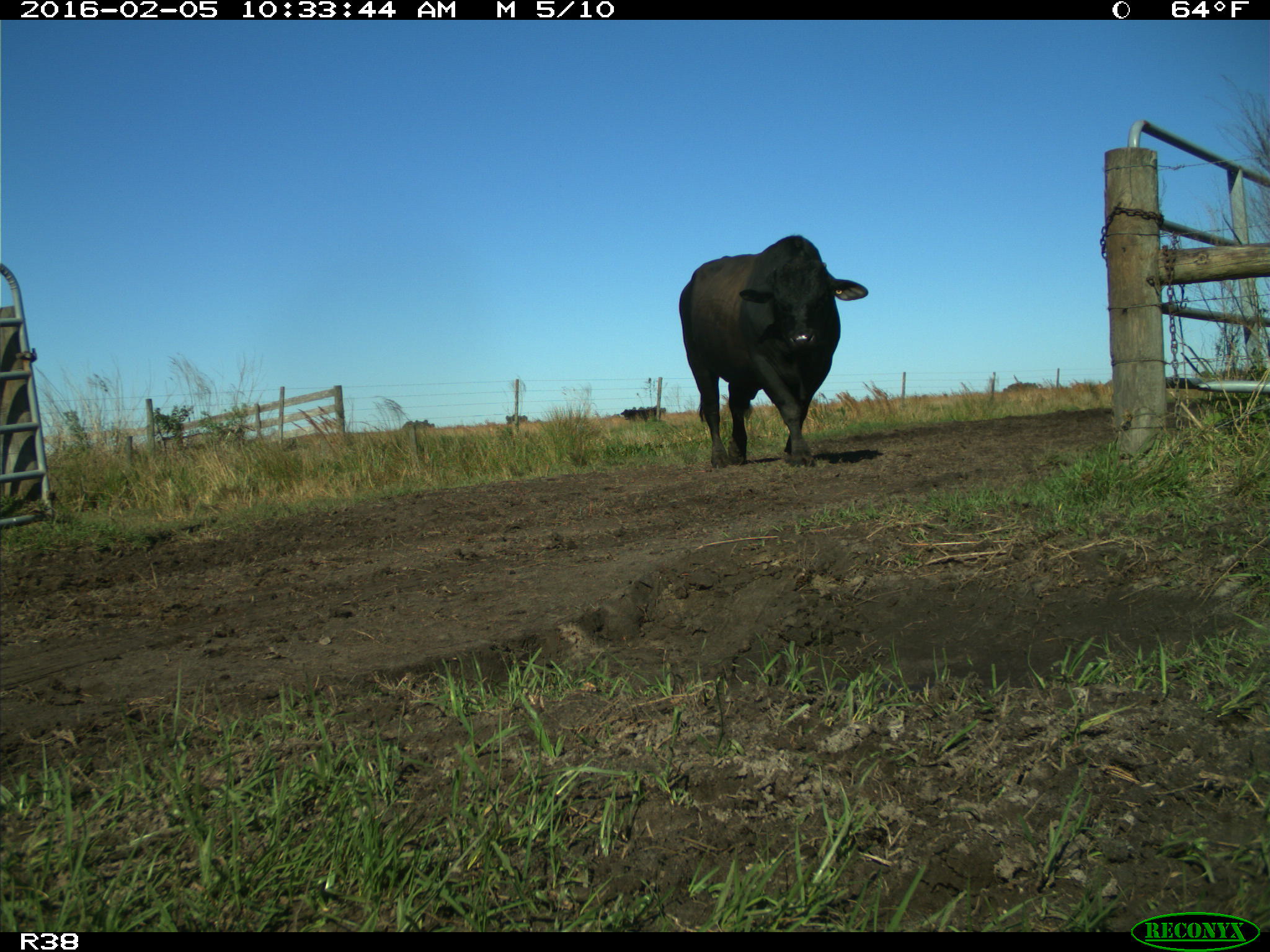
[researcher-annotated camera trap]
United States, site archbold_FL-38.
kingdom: Animalia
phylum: Chordata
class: Mammalia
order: Artiodactyla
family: Bovidae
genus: Bos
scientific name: Bos taurus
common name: domestic cow